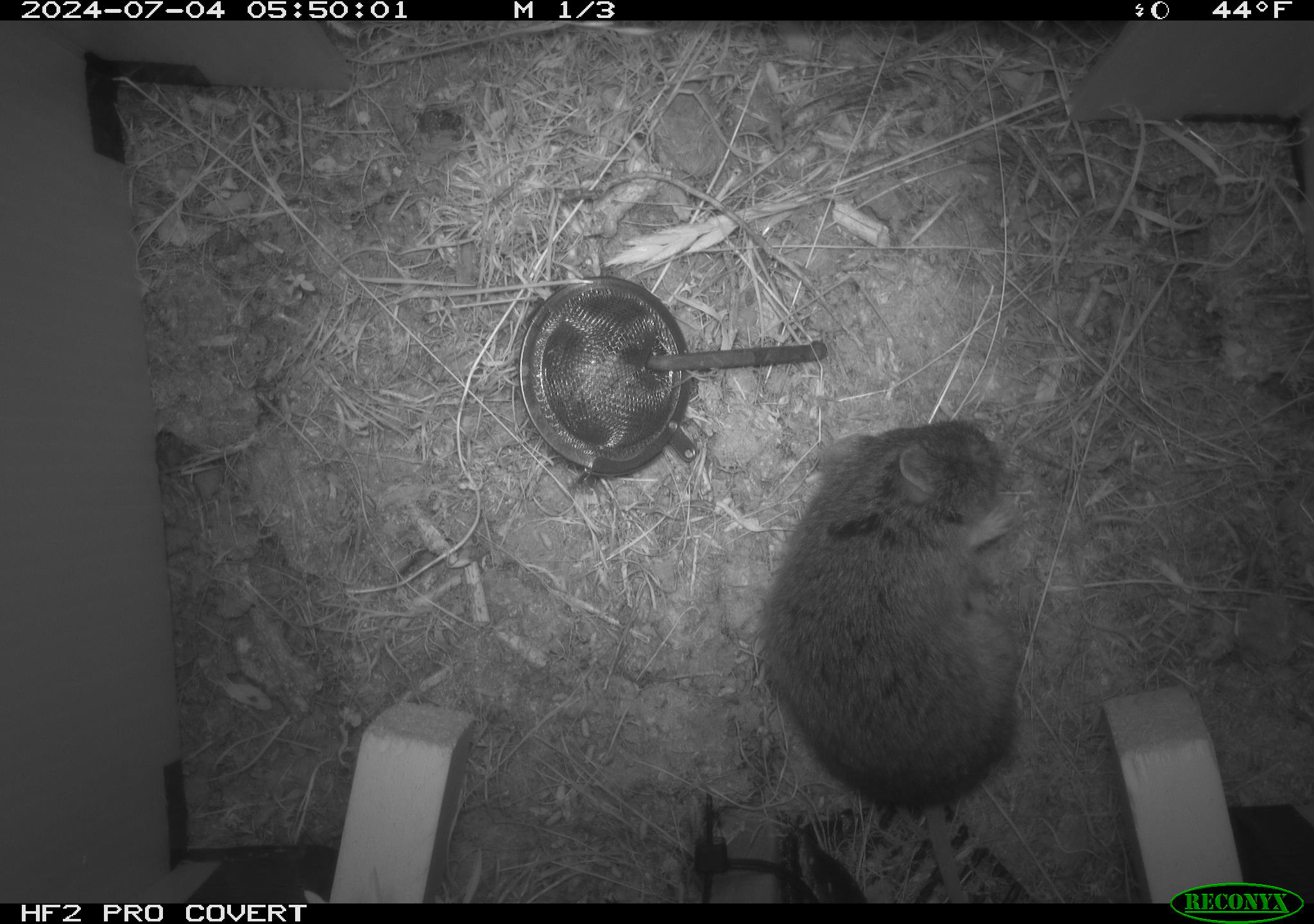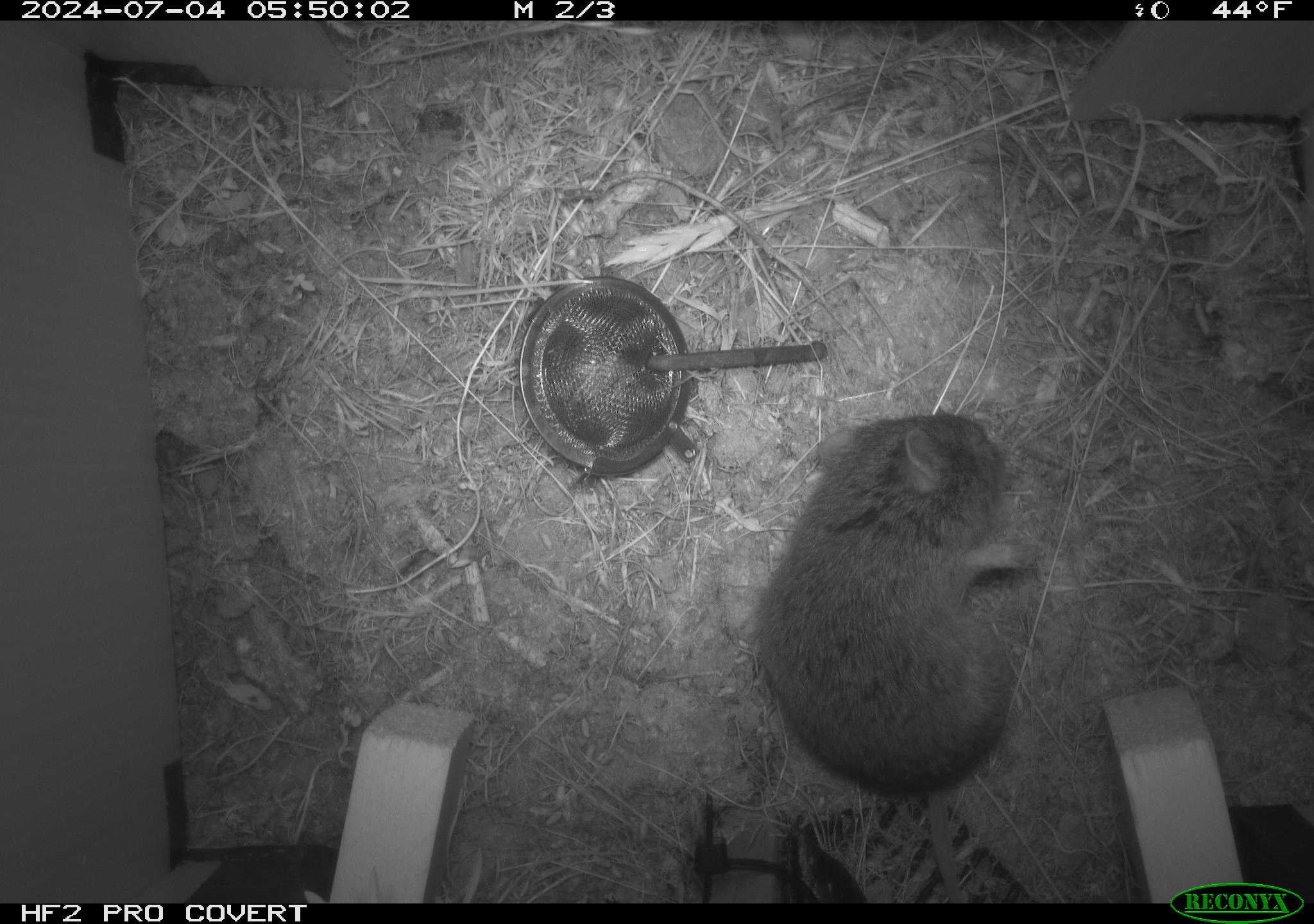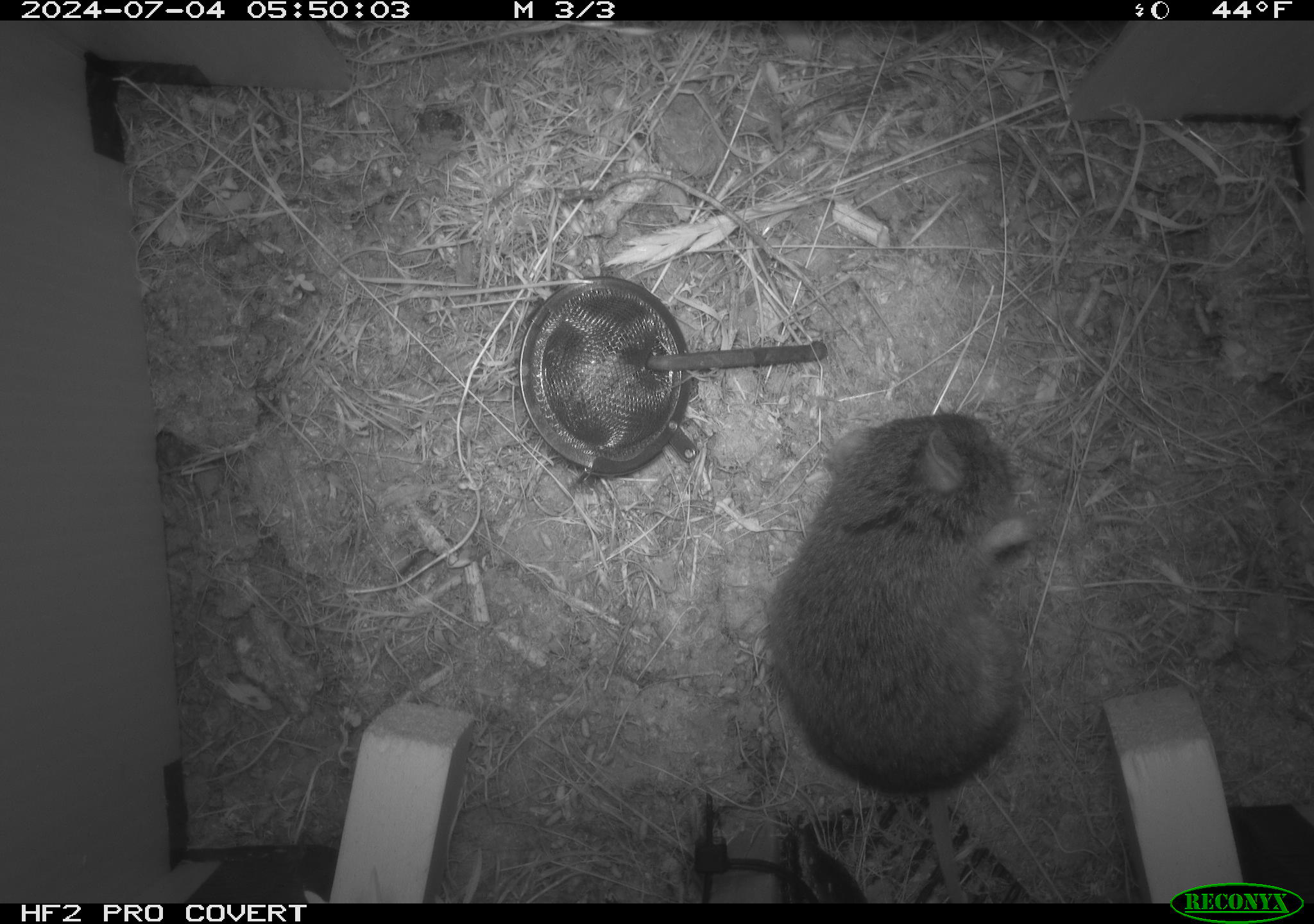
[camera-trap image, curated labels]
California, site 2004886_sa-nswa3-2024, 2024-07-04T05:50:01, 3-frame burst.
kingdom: Animalia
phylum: Chordata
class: Mammalia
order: Rodentia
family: Cricetidae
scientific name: Arvicolinae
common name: voles, lemmings, and muskrats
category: arvicolinae subfamily